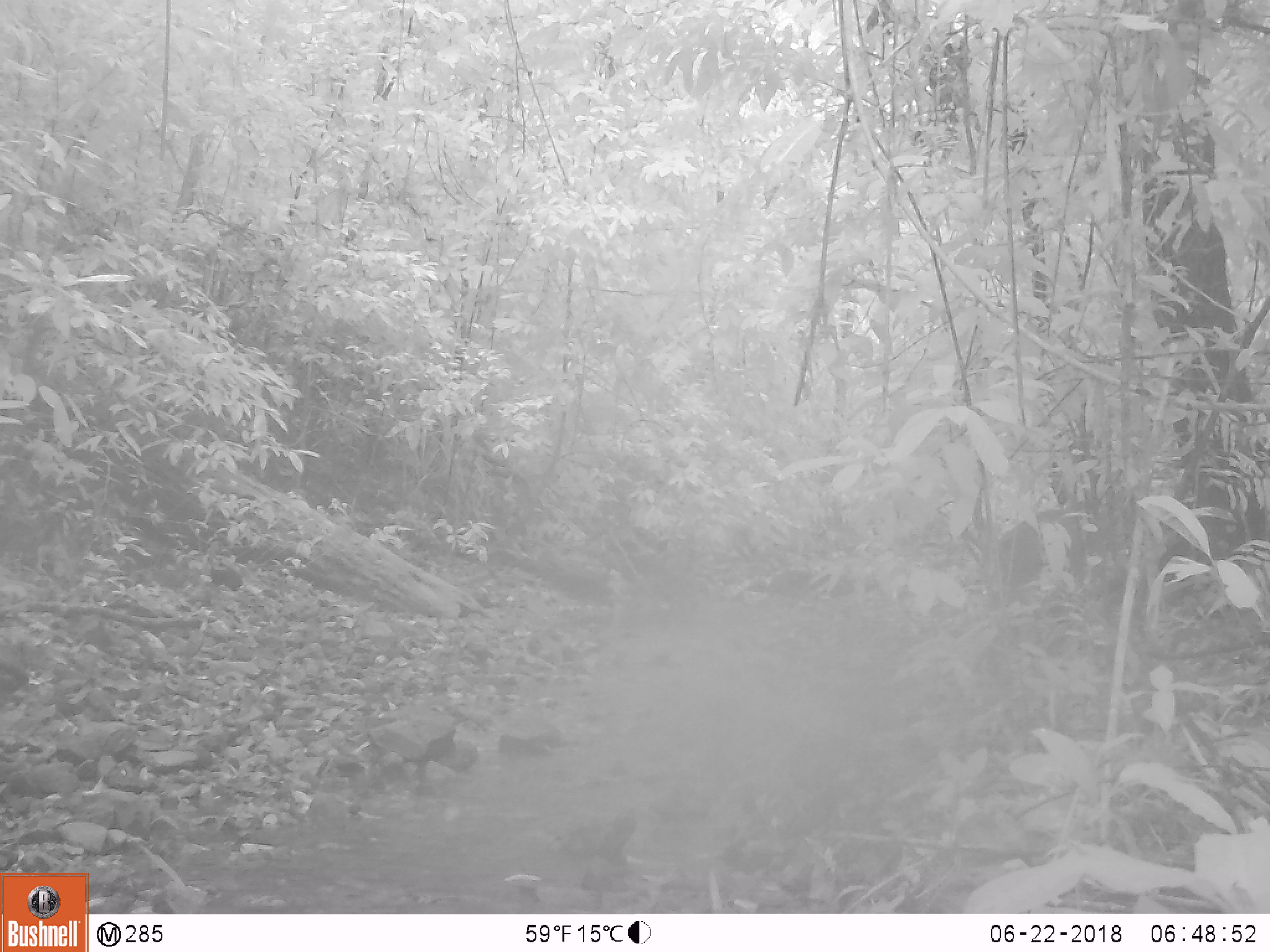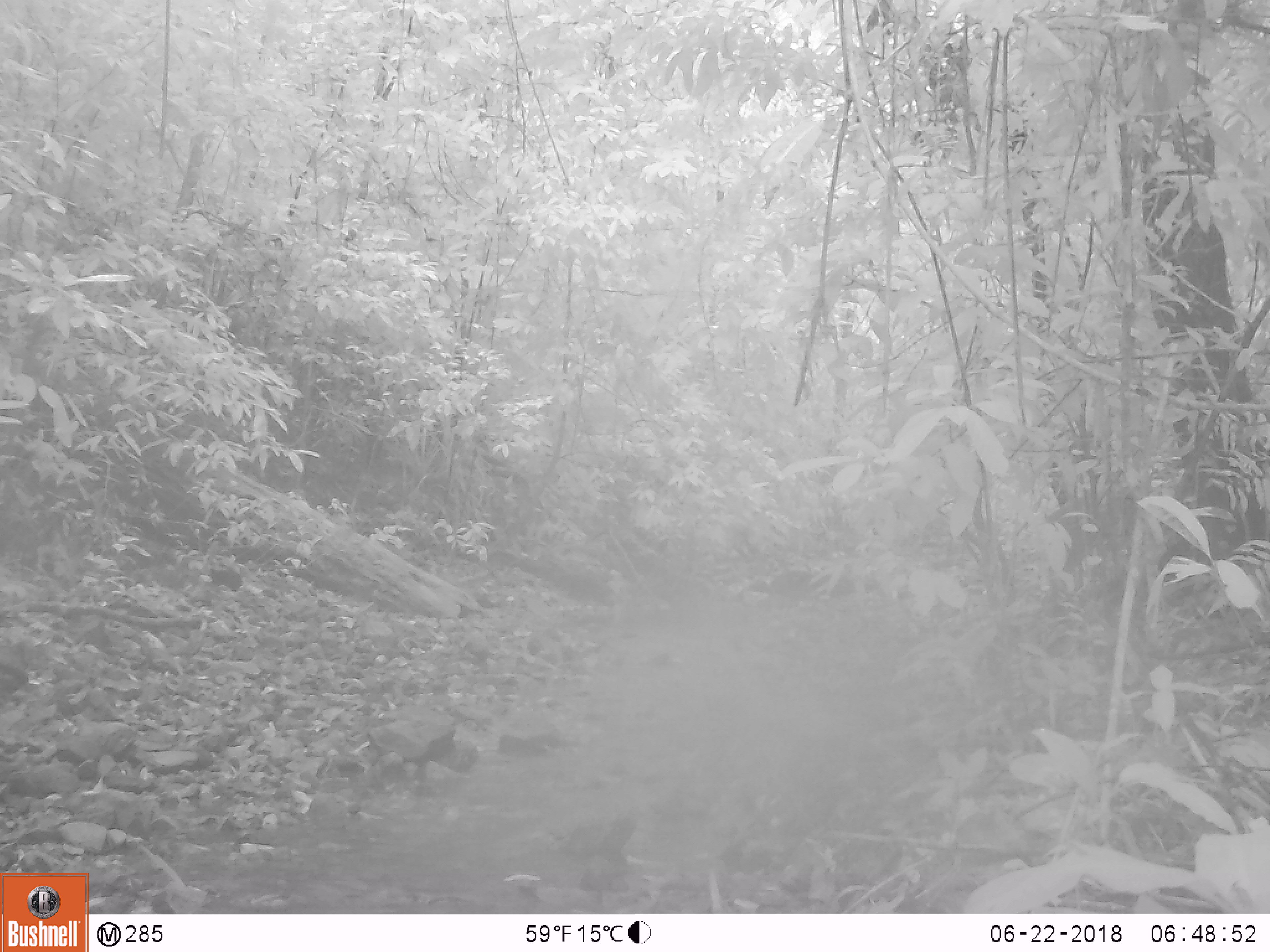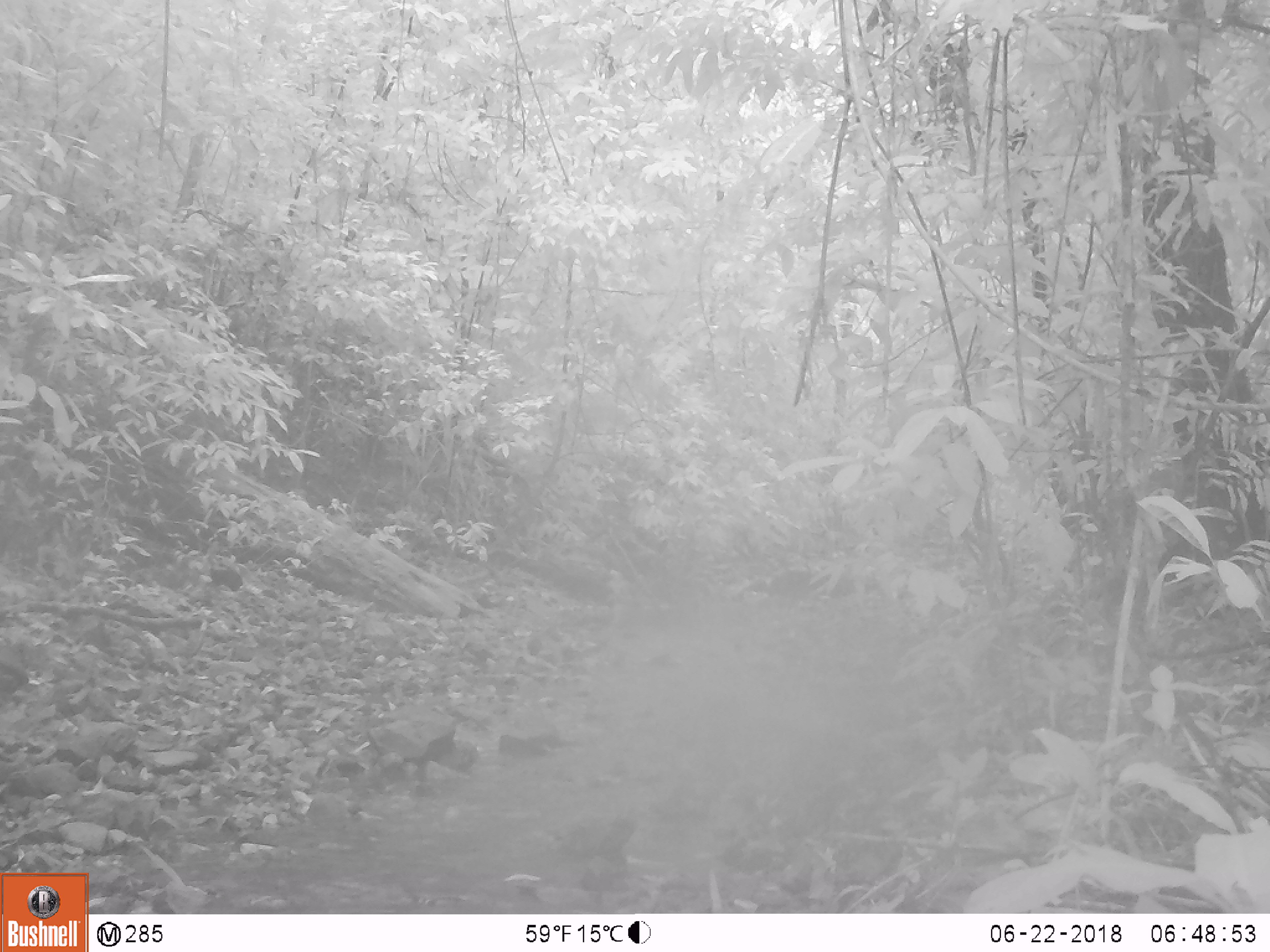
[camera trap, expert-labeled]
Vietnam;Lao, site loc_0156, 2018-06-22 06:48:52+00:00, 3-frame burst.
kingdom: Animalia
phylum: Chordata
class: Mammalia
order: Artiodactyla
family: Cervidae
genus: Muntiacus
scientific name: Muntiacus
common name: muntjacs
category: unidentified muntjac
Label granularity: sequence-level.